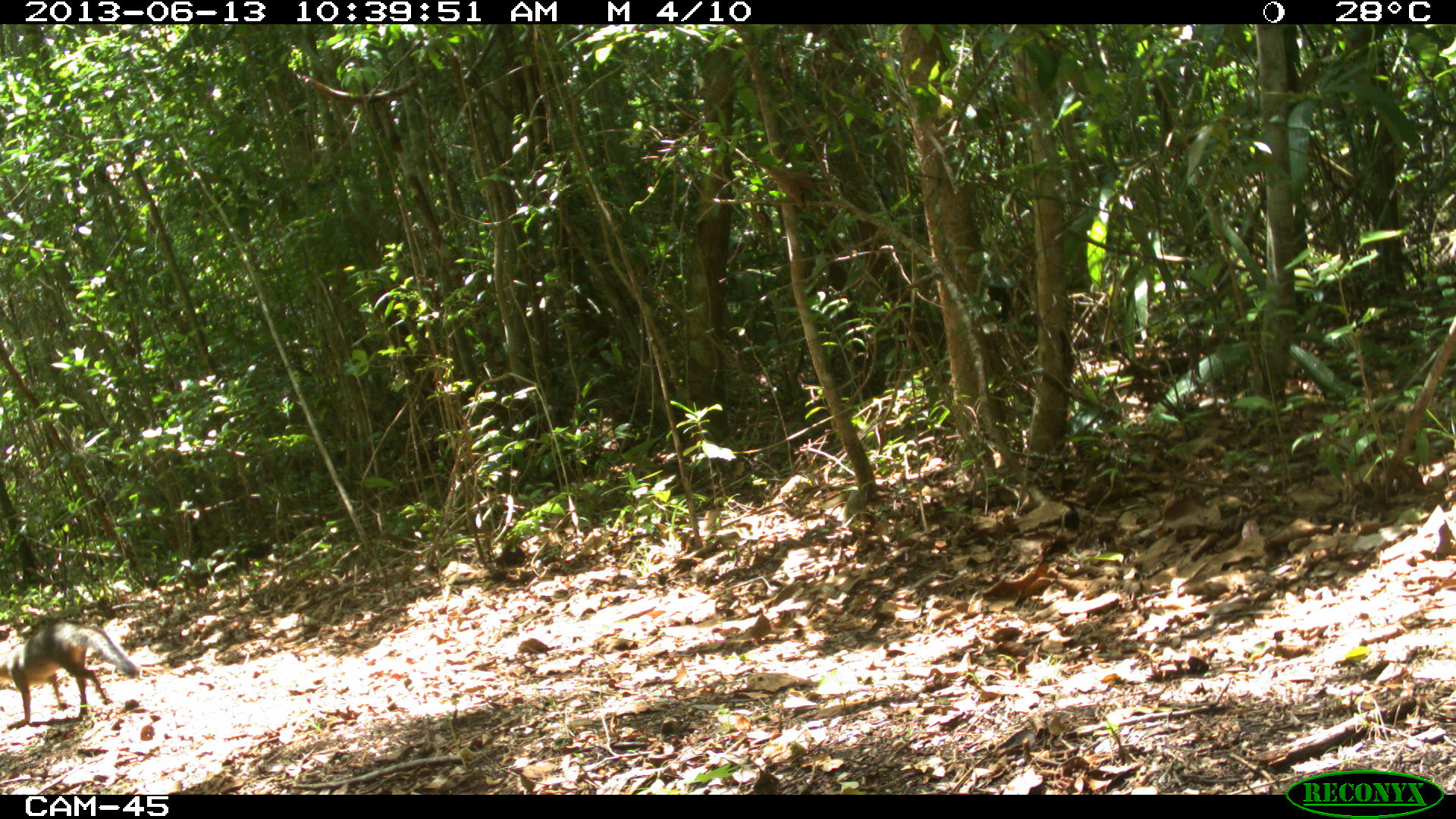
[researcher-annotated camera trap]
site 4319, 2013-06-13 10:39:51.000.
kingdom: Animalia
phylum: Chordata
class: Mammalia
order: Carnivora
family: Canidae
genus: Urocyon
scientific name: Urocyon cinereoargenteus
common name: gray fox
Urocyon cinereoargenteus (gray fox), count 1.